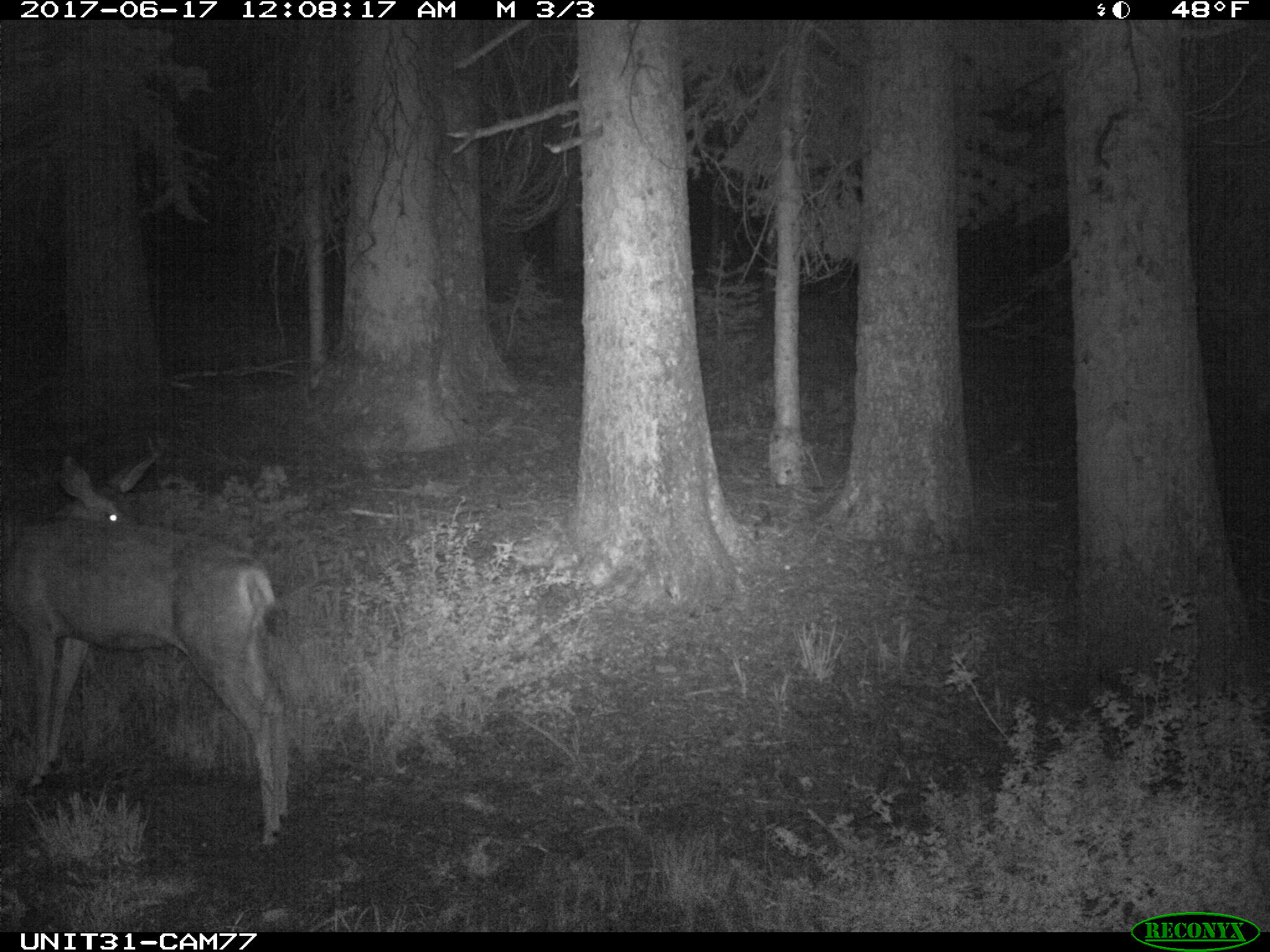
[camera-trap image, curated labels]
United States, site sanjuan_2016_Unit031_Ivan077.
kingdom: Animalia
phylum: Chordata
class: Mammalia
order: Artiodactyla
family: Cervidae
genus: Odocoileus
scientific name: Odocoileus hemionus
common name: mule deer